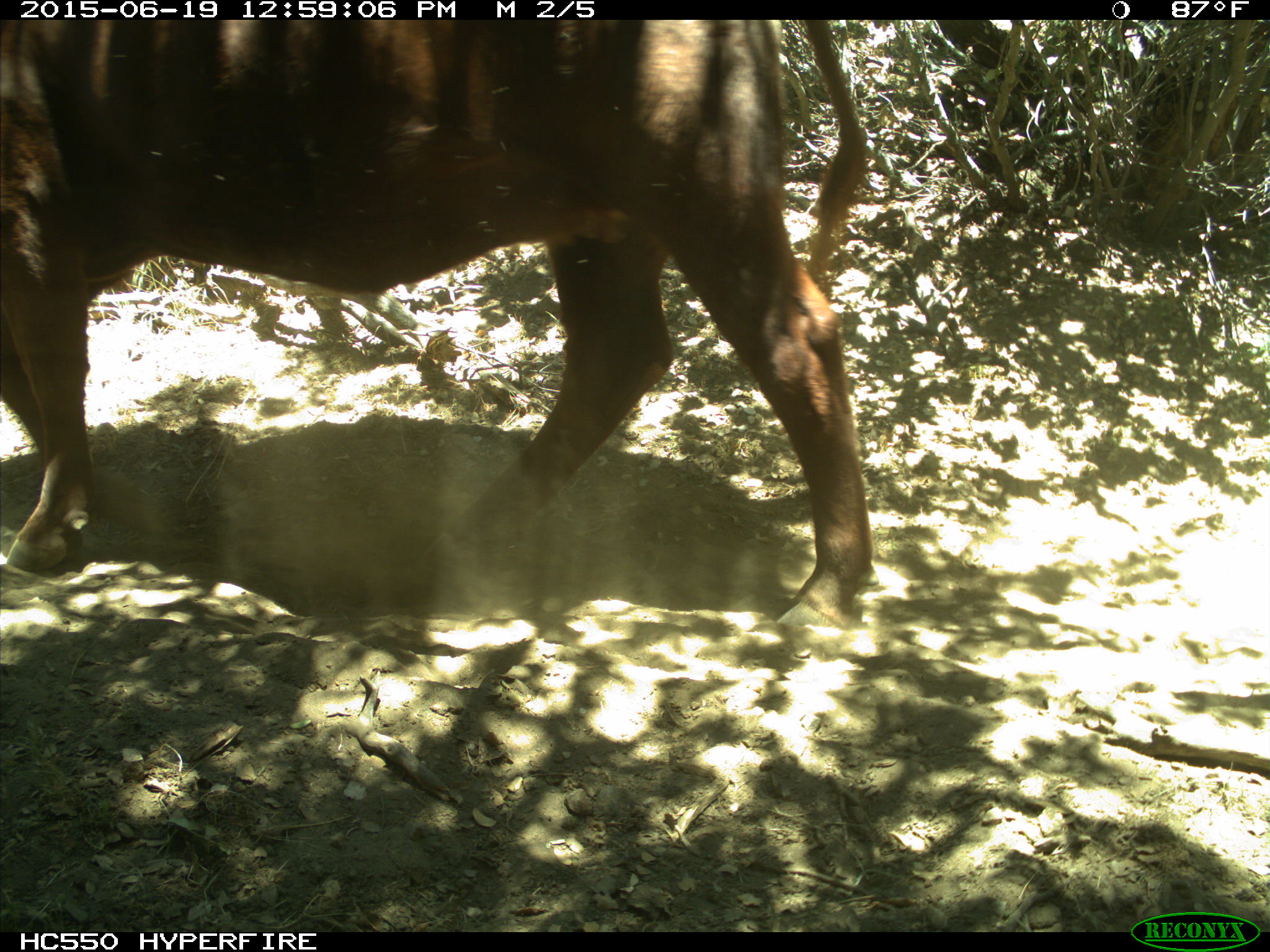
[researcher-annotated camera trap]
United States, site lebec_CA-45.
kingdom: Animalia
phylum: Chordata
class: Mammalia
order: Artiodactyla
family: Bovidae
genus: Bos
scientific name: Bos taurus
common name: domestic cow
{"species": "Bos taurus (domestic cow)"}